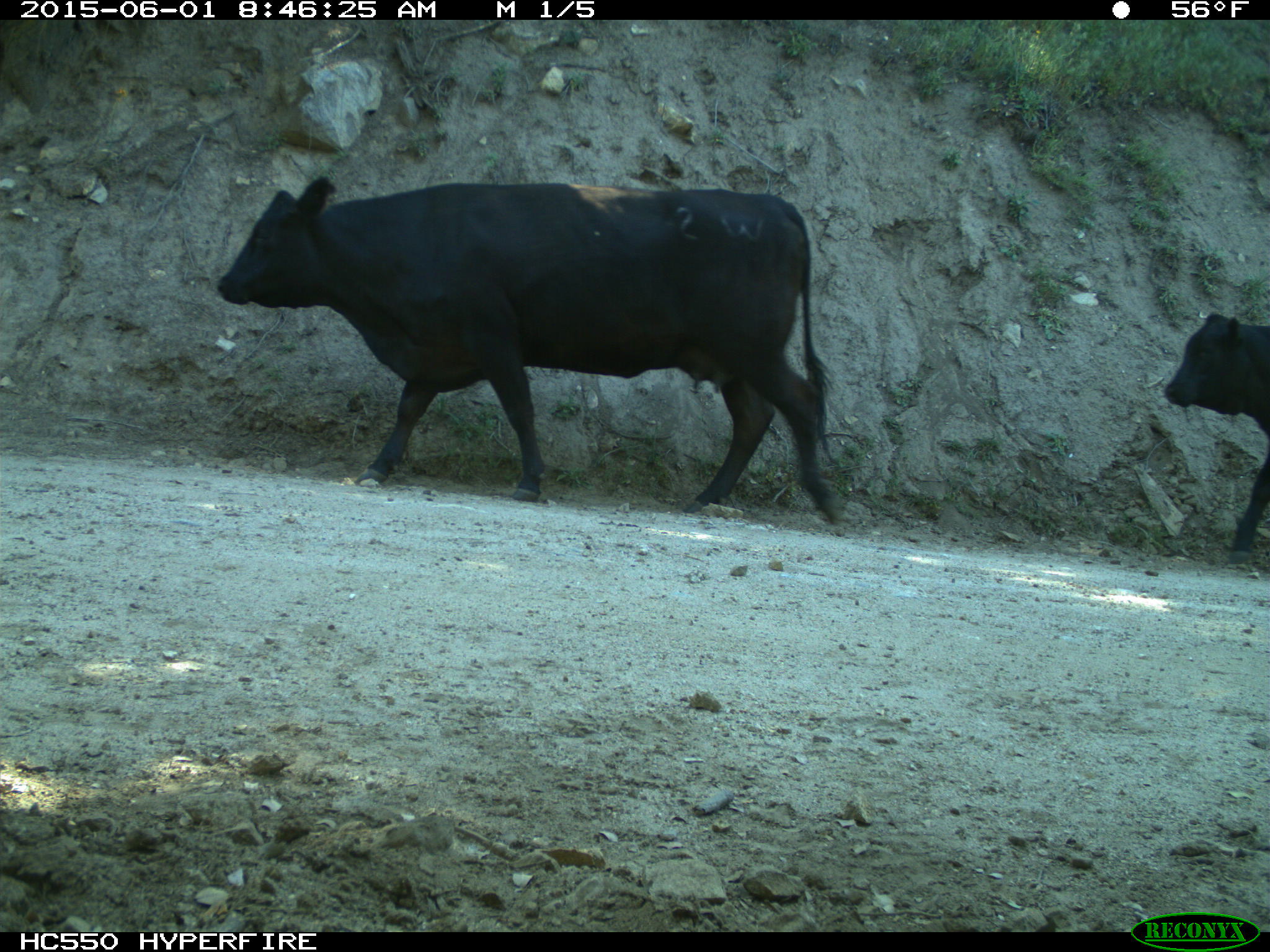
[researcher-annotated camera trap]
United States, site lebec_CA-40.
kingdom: Animalia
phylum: Chordata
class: Mammalia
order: Artiodactyla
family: Bovidae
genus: Bos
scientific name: Bos taurus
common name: domestic cow